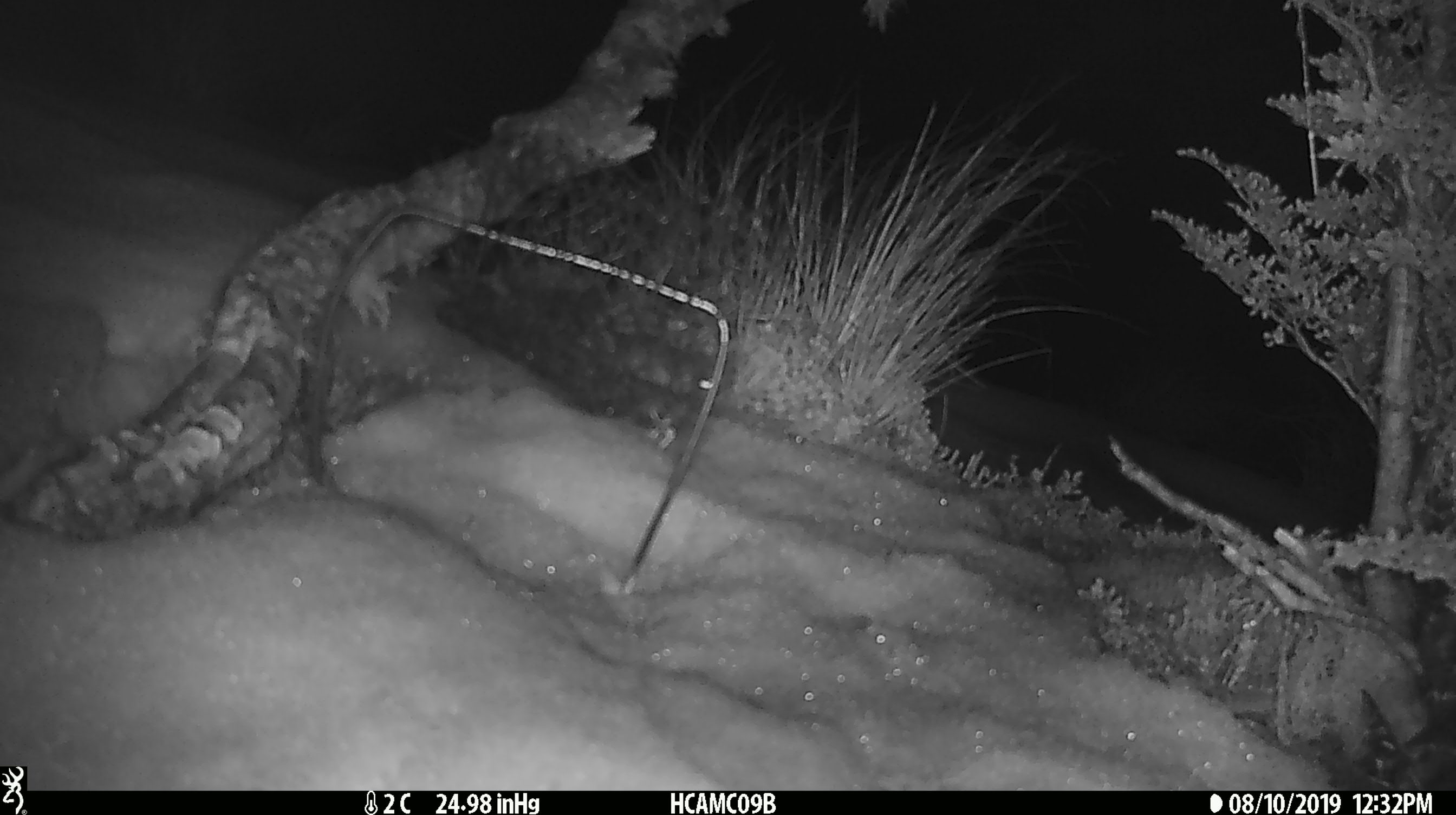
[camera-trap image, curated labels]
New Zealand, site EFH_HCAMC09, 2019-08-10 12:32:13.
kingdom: Animalia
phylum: Chordata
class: Mammalia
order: Rodentia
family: Muridae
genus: Mus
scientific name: Mus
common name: mouse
Mouse (Mus).